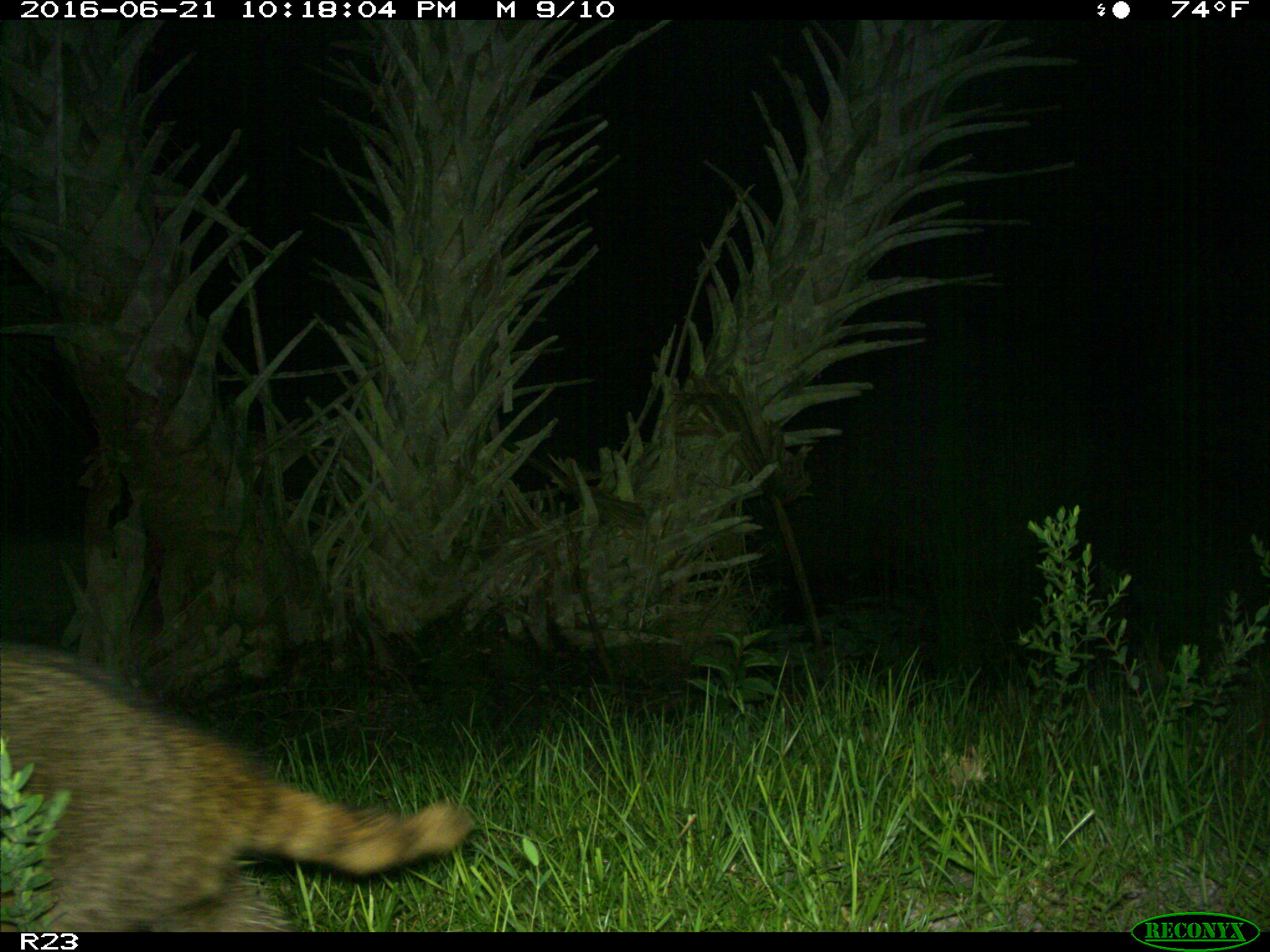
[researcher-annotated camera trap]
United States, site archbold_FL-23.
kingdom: Animalia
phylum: Chordata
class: Mammalia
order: Carnivora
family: Procyonidae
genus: Procyon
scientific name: Procyon lotor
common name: common raccoon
Procyon lotor (common raccoon).